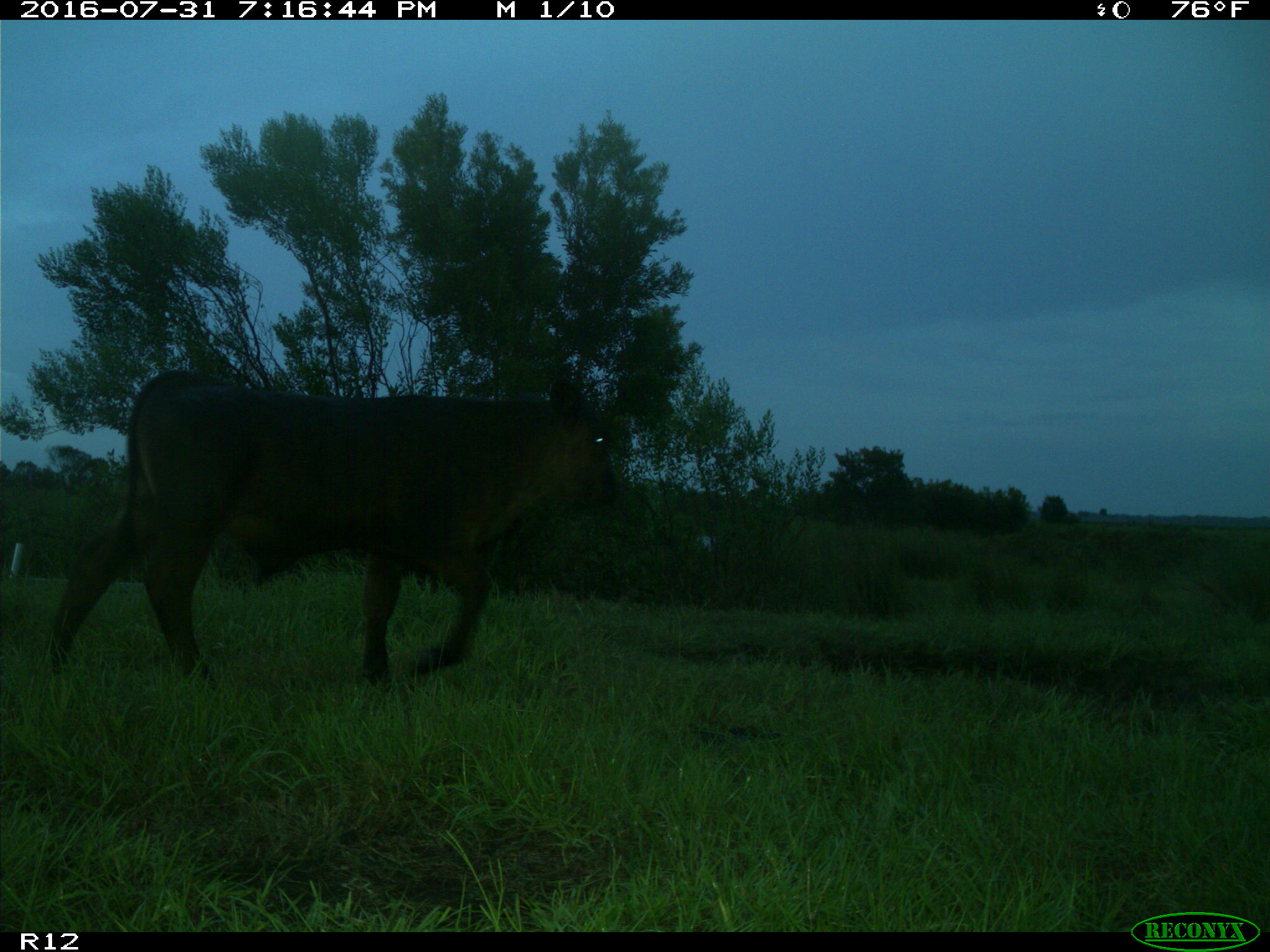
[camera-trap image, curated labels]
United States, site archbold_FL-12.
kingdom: Animalia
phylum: Chordata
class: Mammalia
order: Artiodactyla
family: Bovidae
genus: Bos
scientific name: Bos taurus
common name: domestic cow